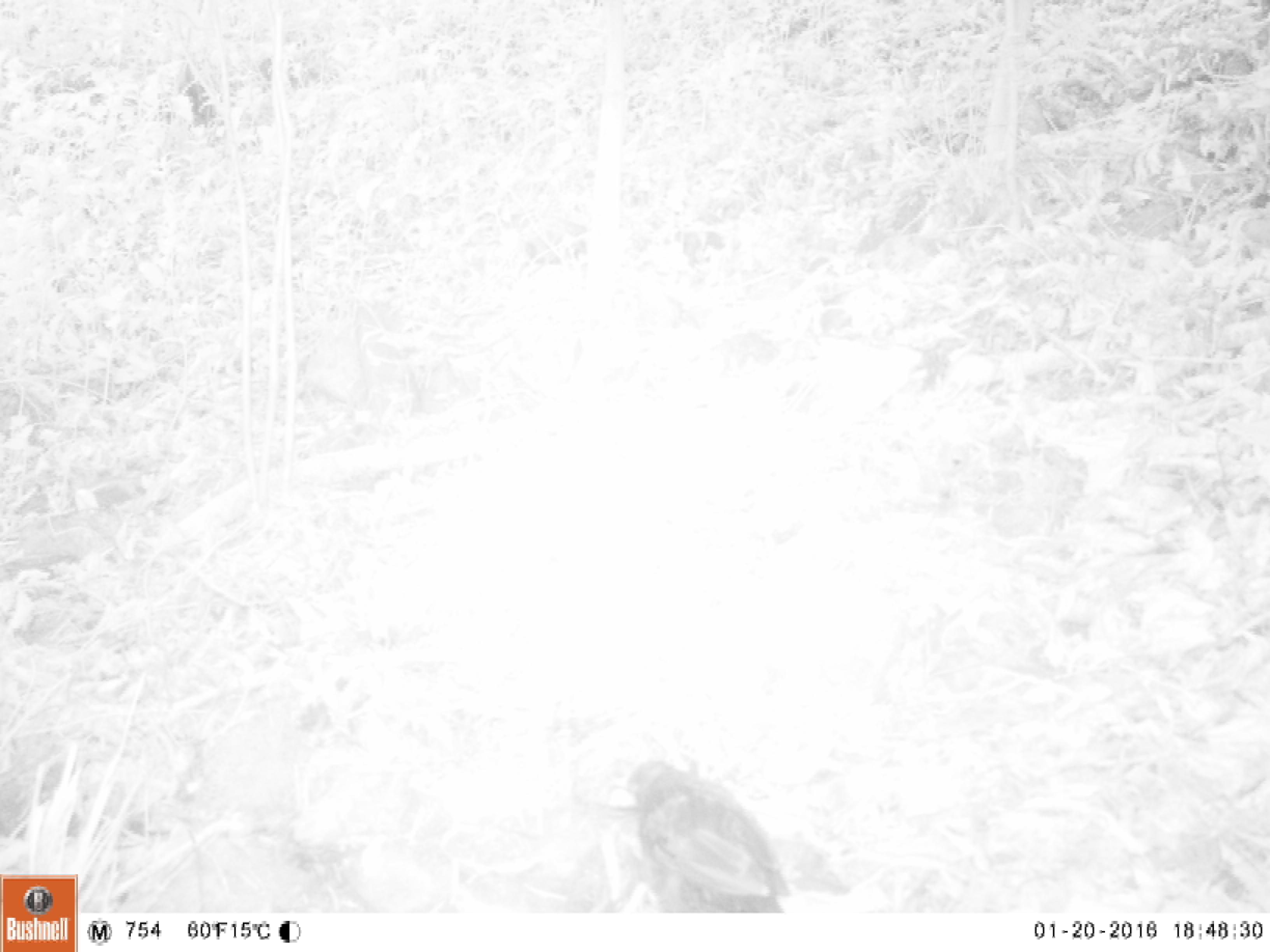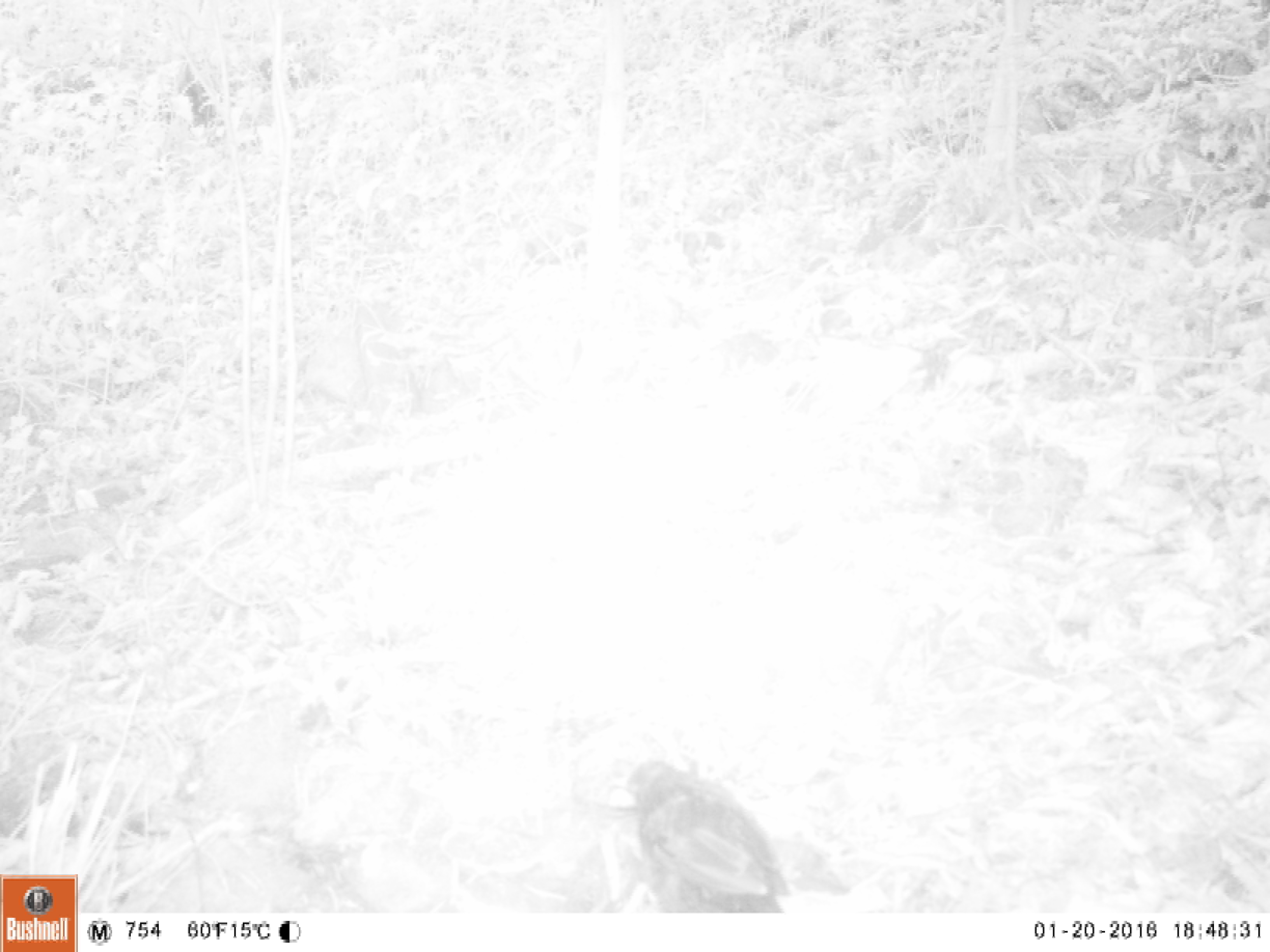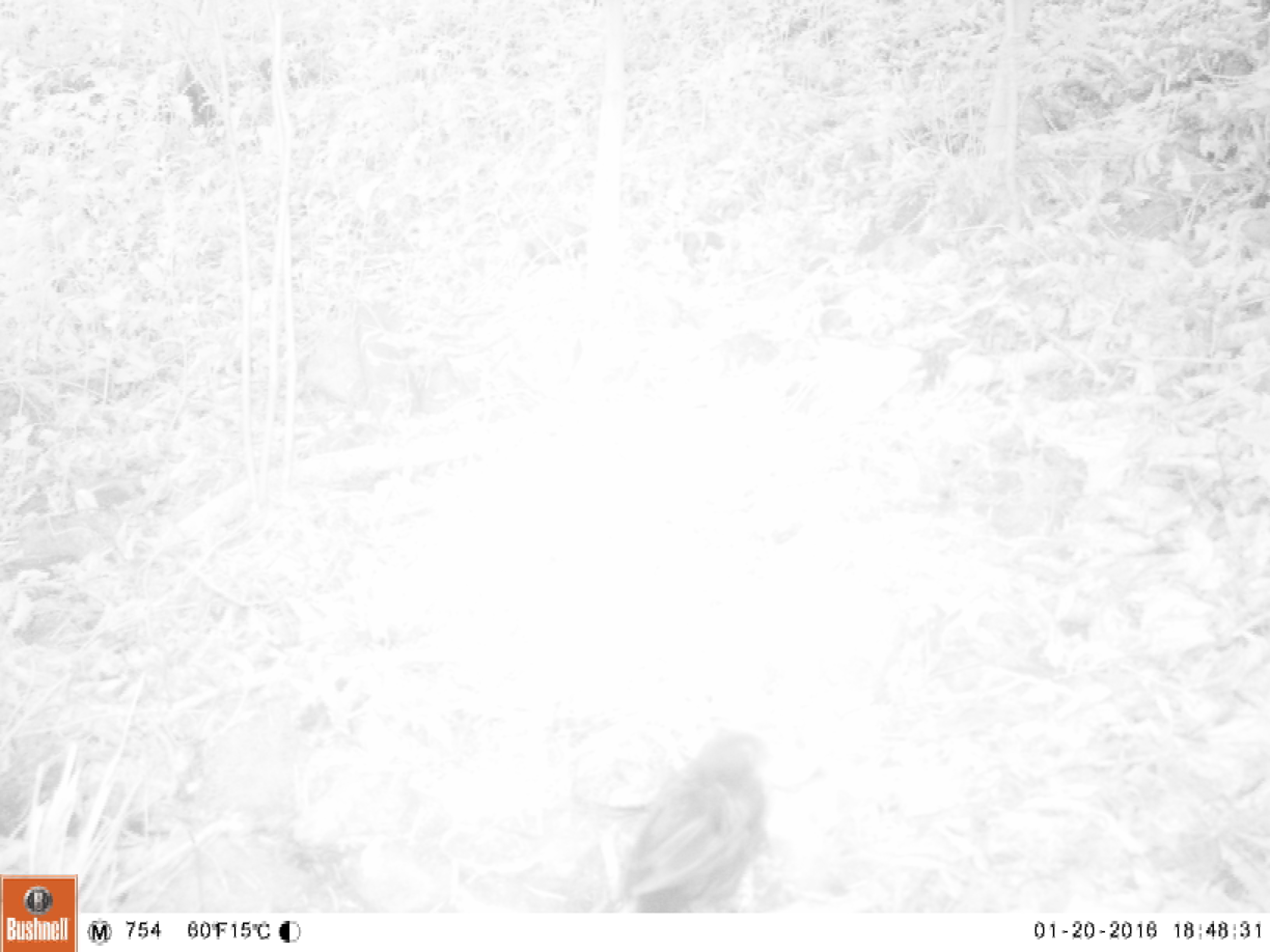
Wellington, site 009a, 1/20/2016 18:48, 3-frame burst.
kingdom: Animalia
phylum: Chordata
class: Aves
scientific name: Aves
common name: bird